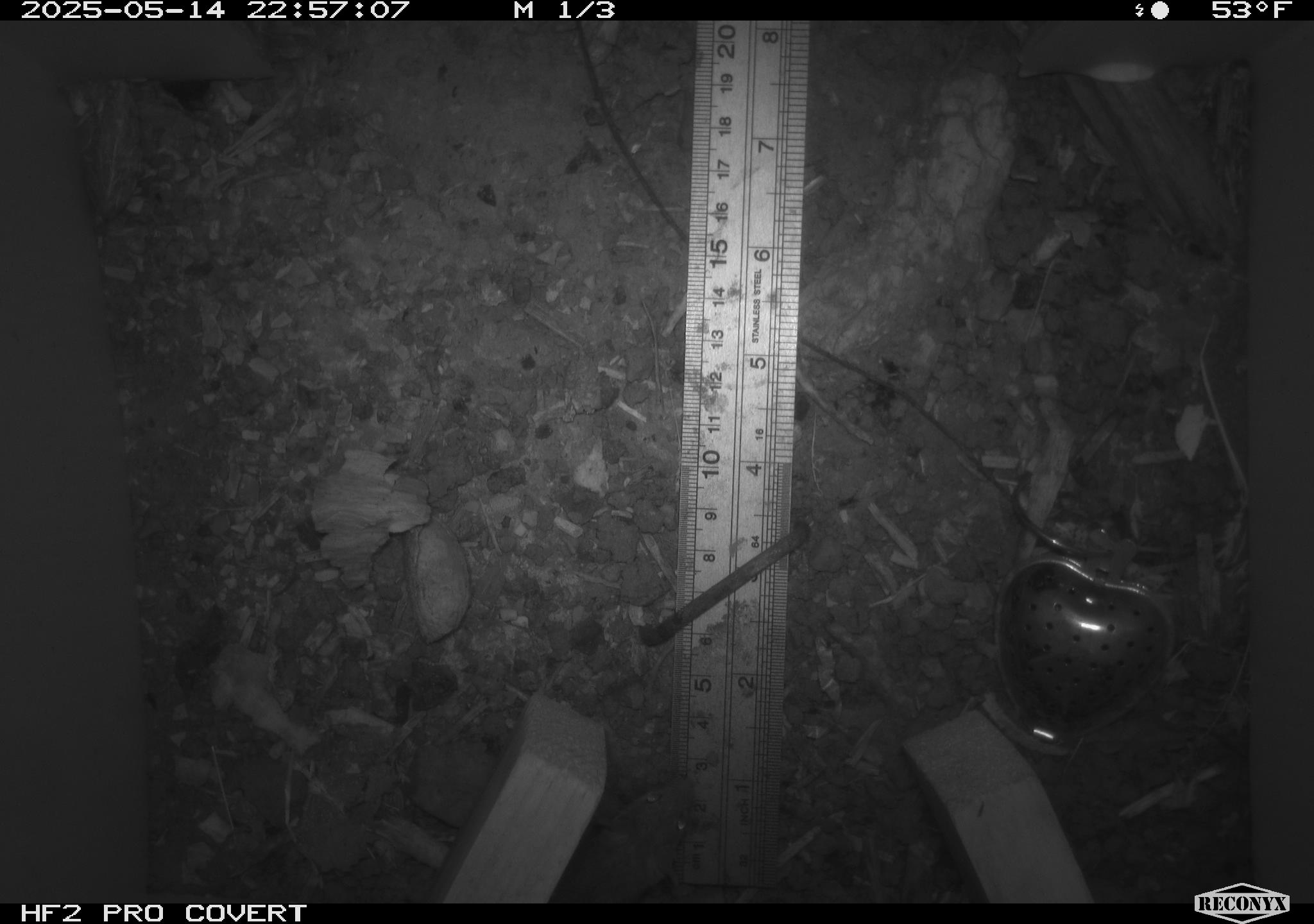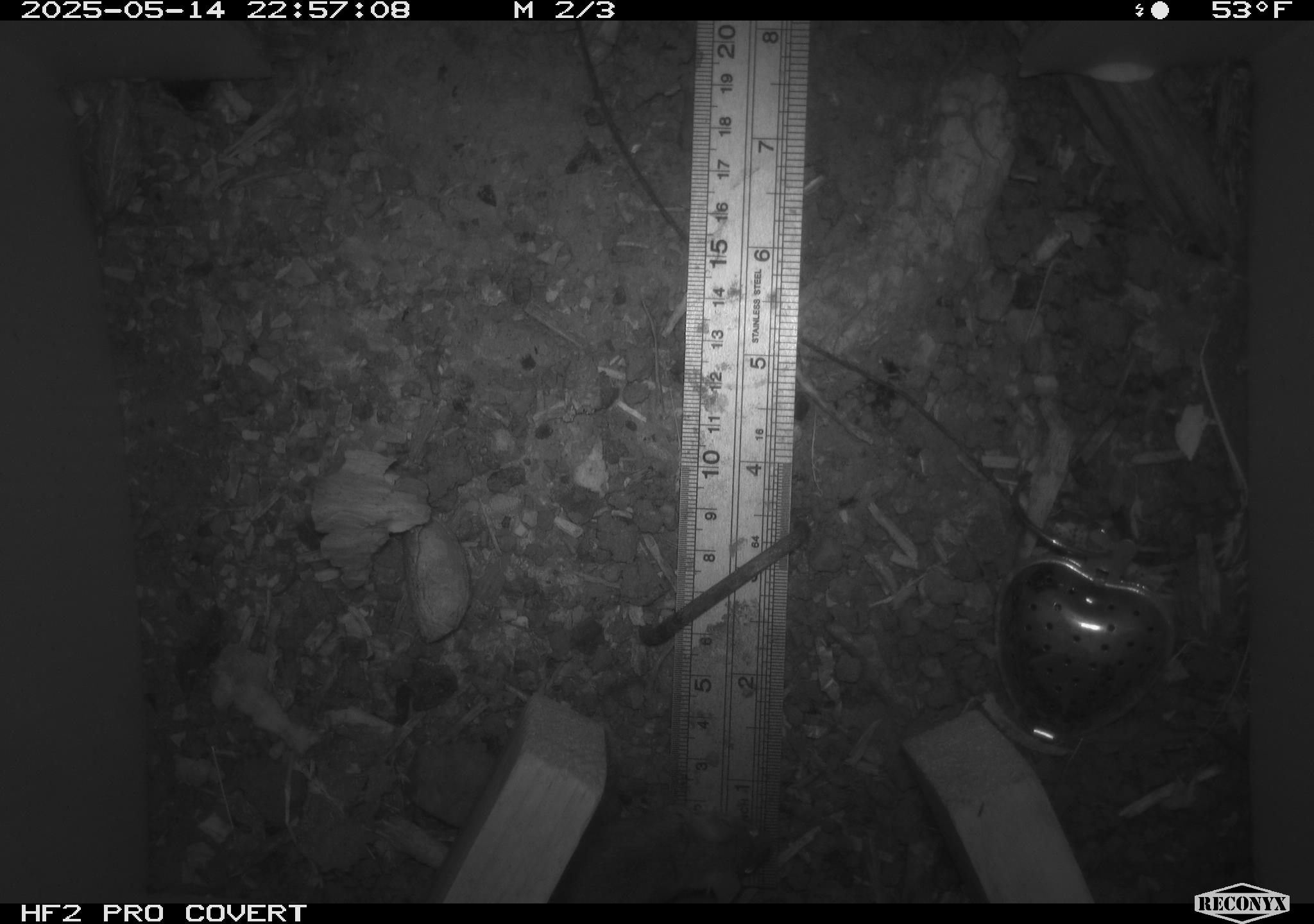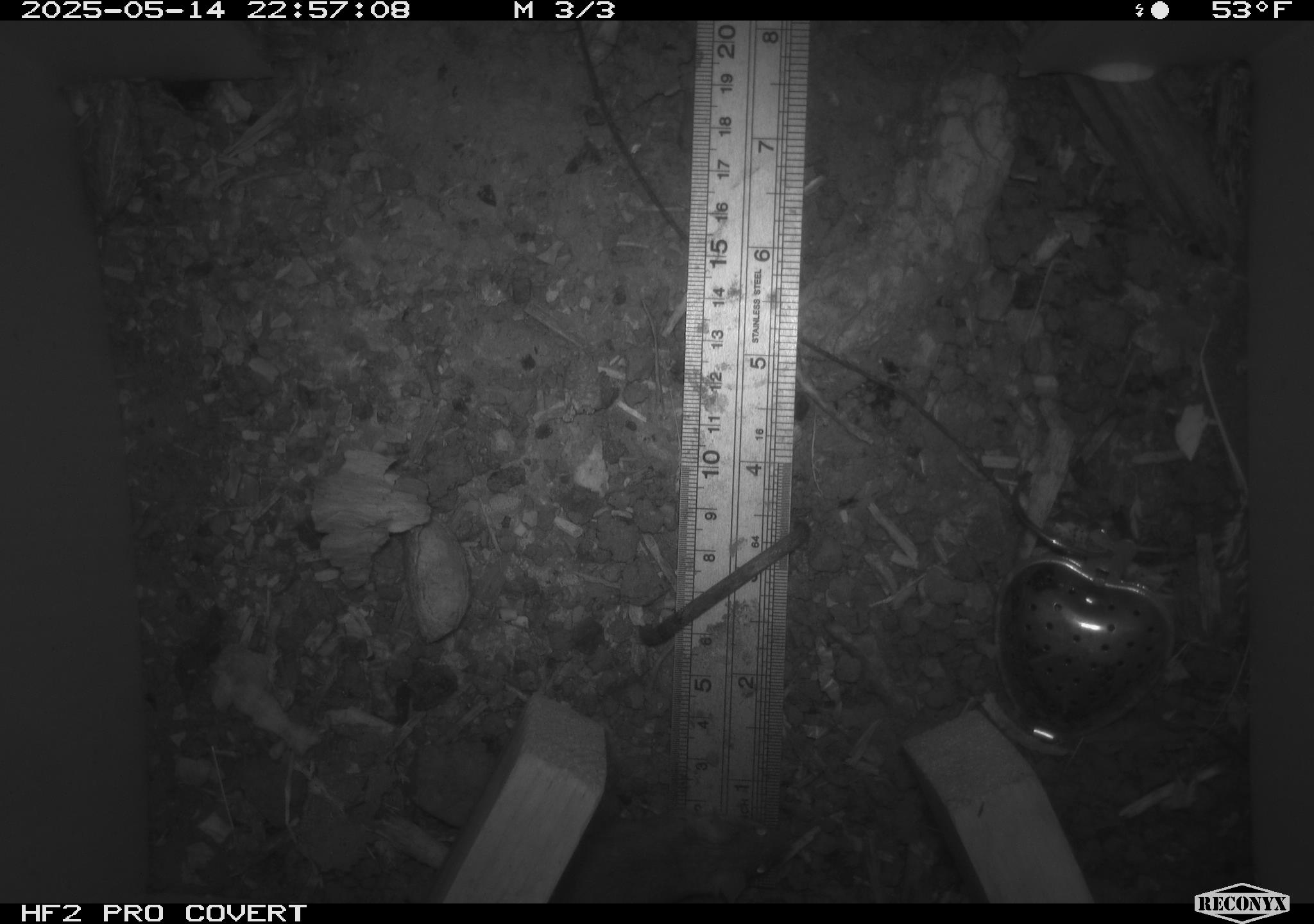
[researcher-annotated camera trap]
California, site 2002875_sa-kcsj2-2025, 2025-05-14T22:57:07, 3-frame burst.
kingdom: Animalia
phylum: Chordata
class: Mammalia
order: Rodentia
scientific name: Rodentia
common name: rodent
Rodent (Rodentia).